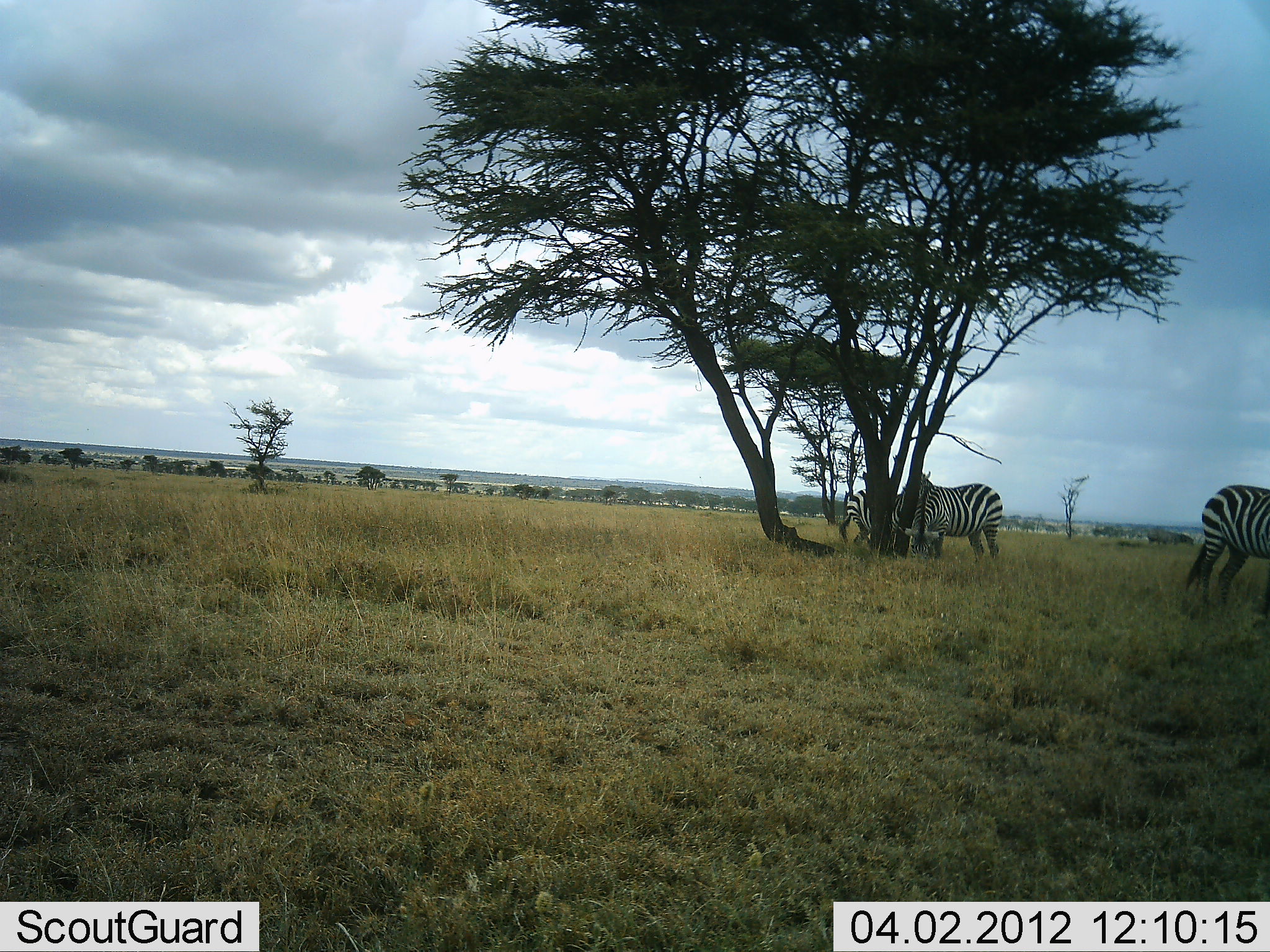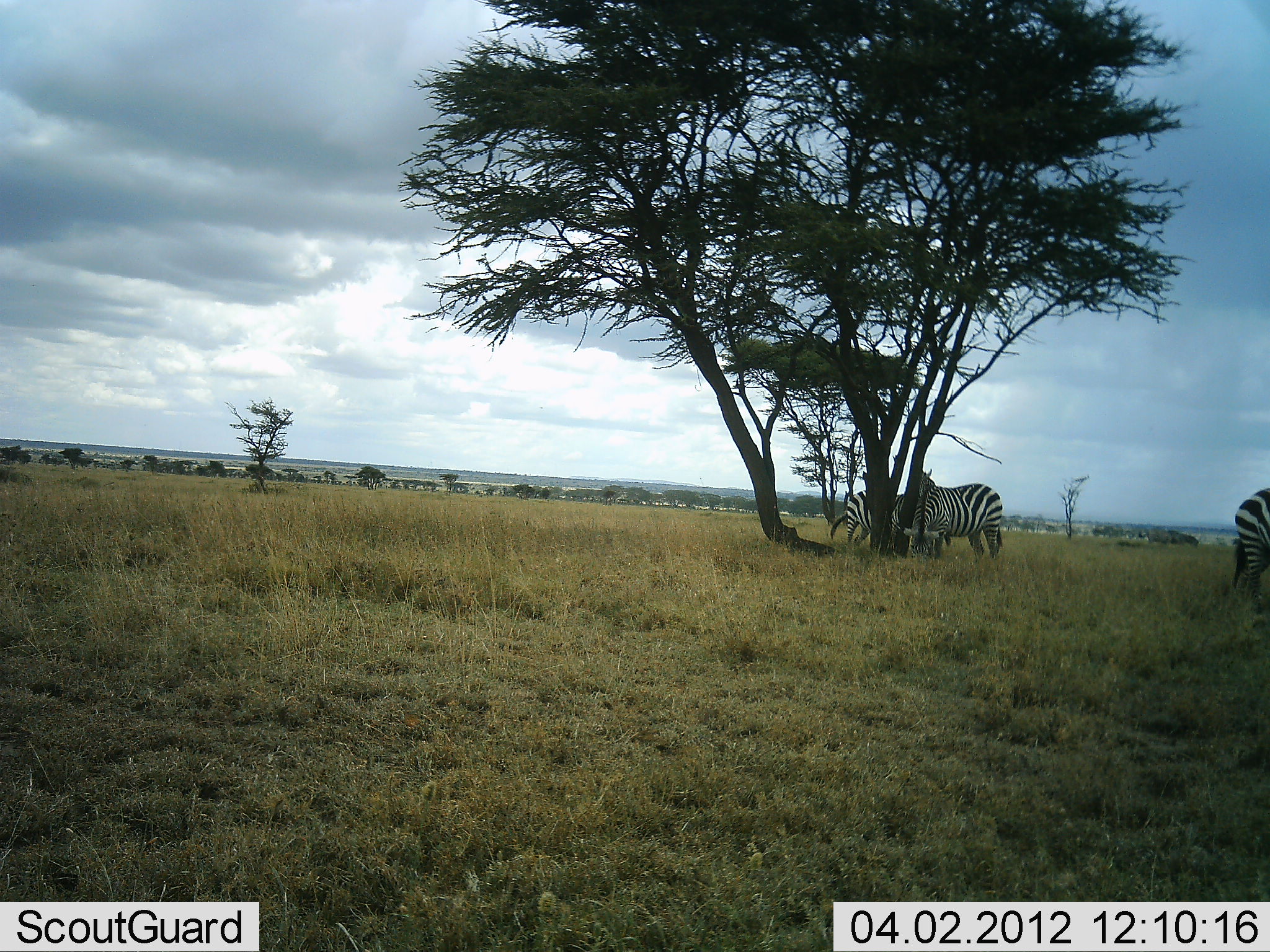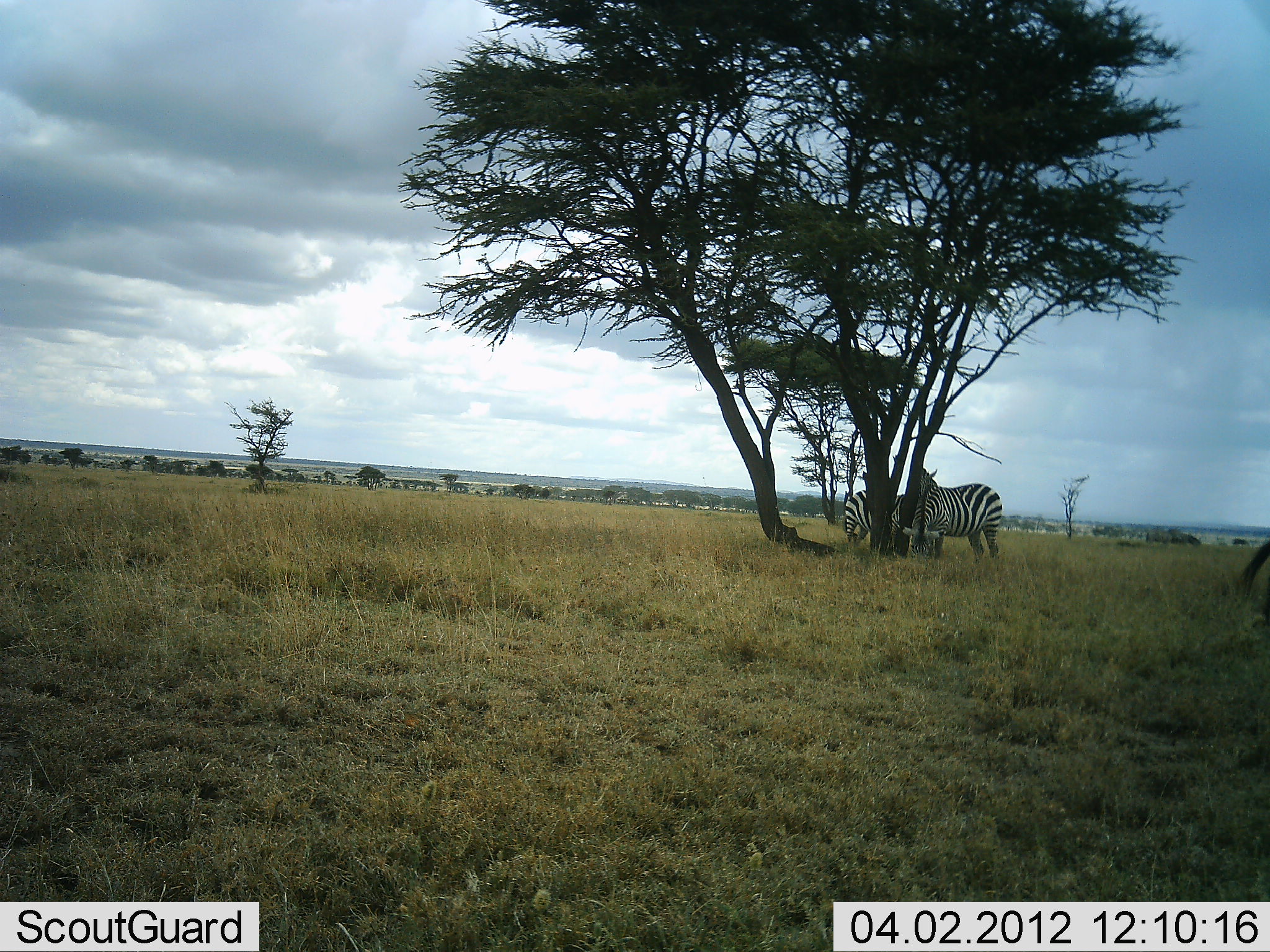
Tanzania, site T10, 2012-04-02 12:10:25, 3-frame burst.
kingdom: Animalia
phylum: Chordata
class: Mammalia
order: Perissodactyla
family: Equidae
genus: Equus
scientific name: Equus quagga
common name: plains zebra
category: zebra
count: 4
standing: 94%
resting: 0%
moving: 50%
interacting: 6%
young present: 0%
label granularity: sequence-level